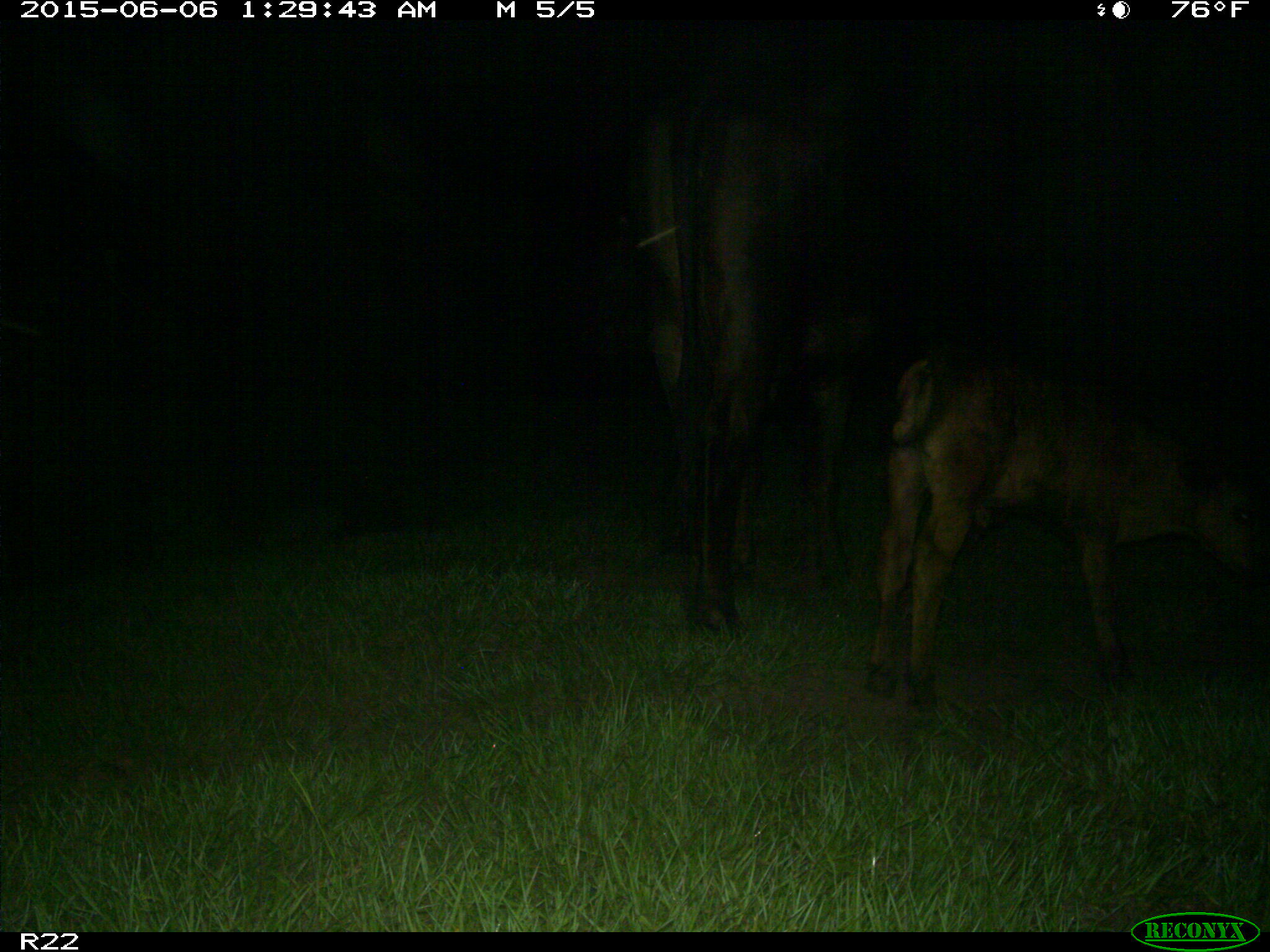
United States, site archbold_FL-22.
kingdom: Animalia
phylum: Chordata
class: Mammalia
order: Artiodactyla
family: Bovidae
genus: Bos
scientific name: Bos taurus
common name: domestic cow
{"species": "Bos taurus (domestic cow)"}